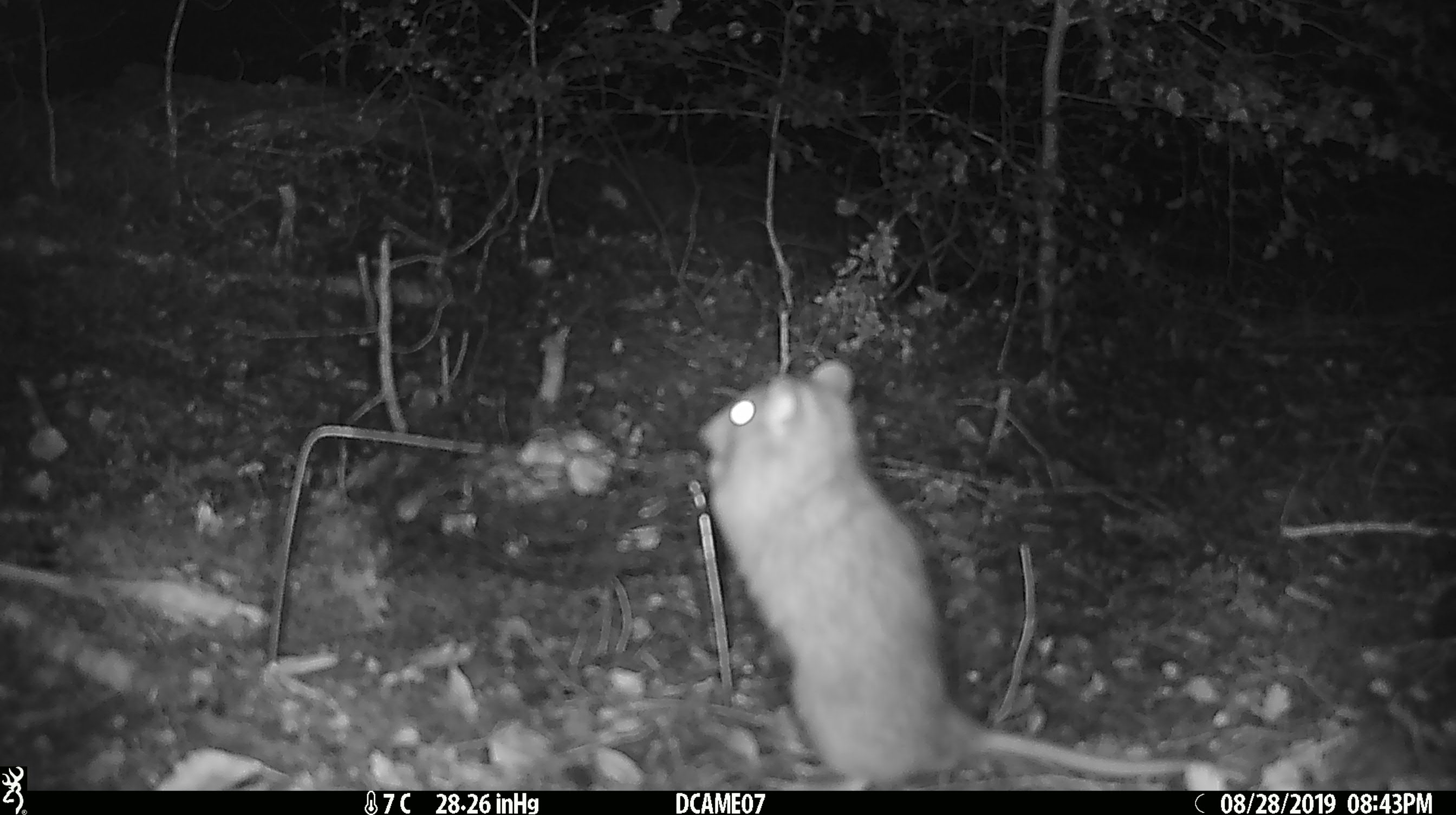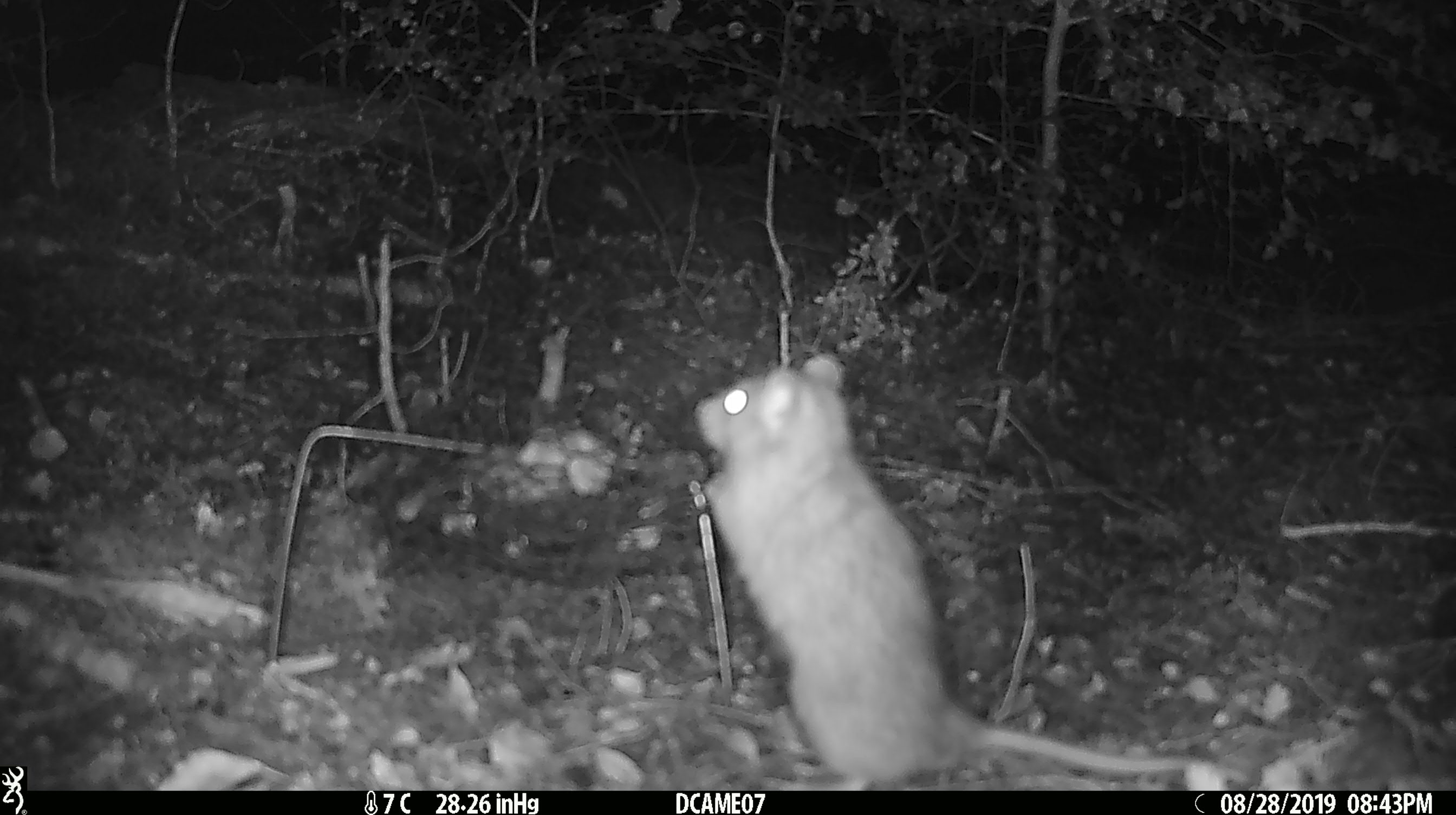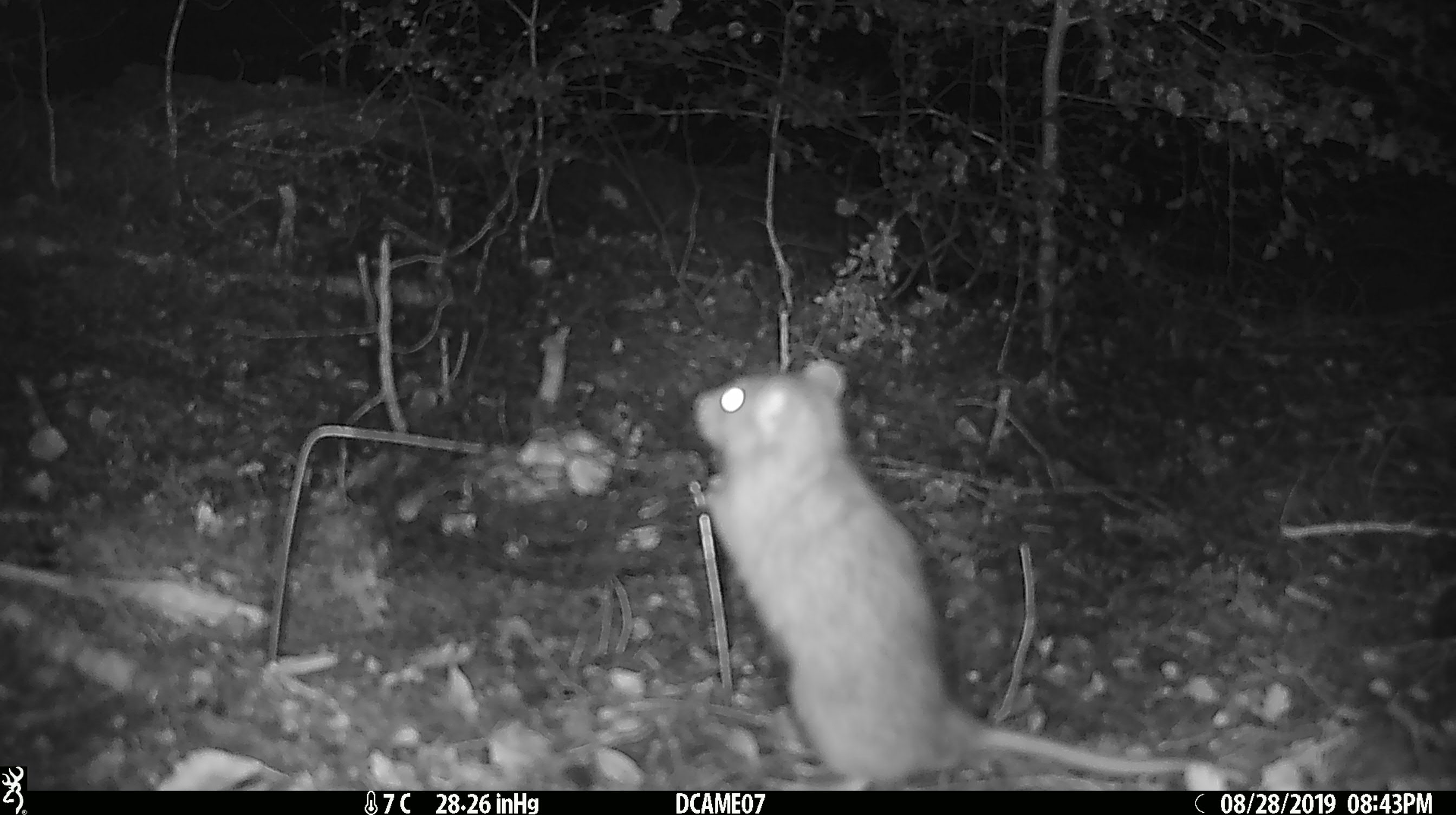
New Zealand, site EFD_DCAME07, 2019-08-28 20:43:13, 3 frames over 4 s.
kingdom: Animalia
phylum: Chordata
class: Mammalia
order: Rodentia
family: Muridae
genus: Rattus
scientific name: Rattus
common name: rat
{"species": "rat (Rattus)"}